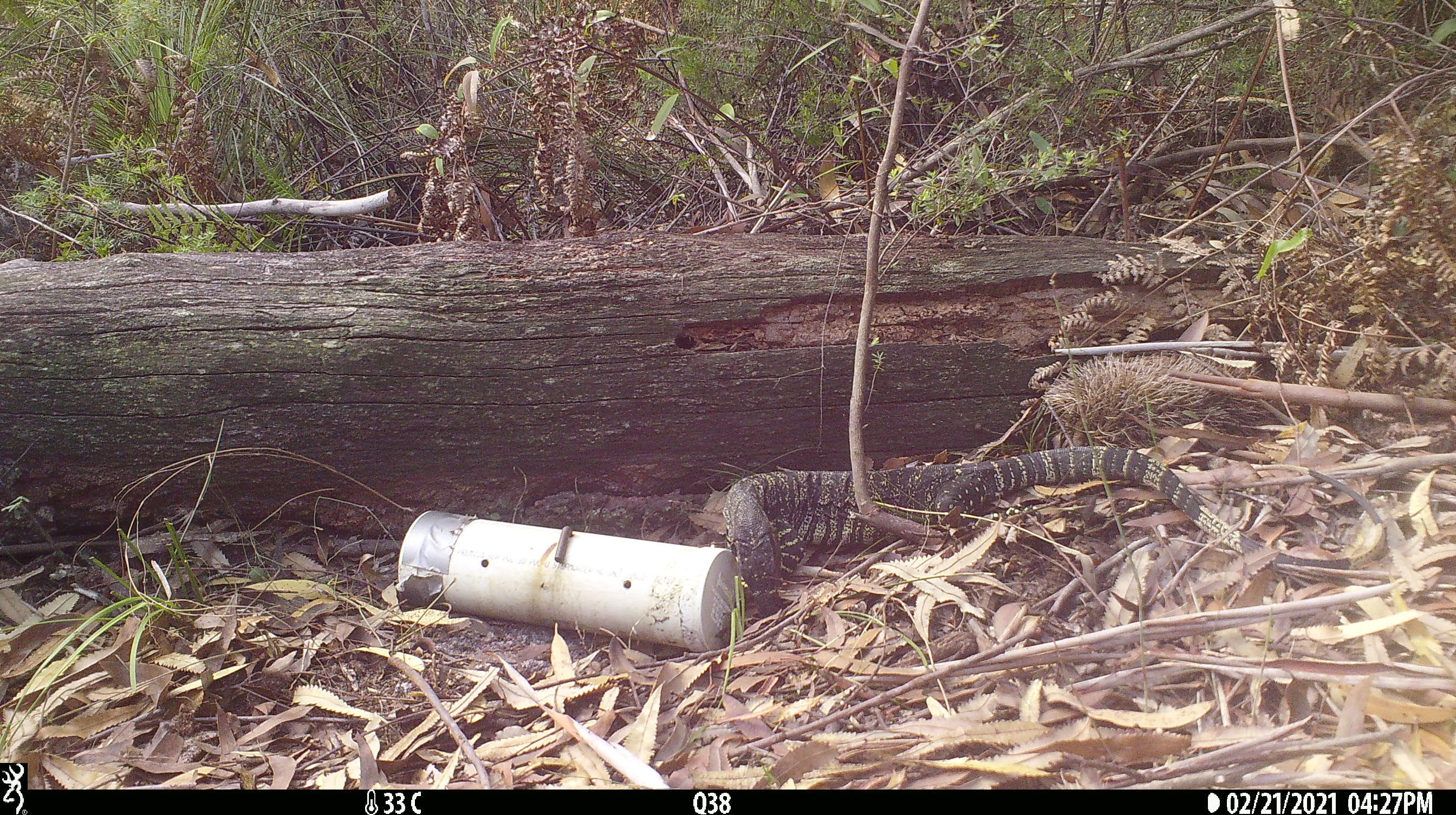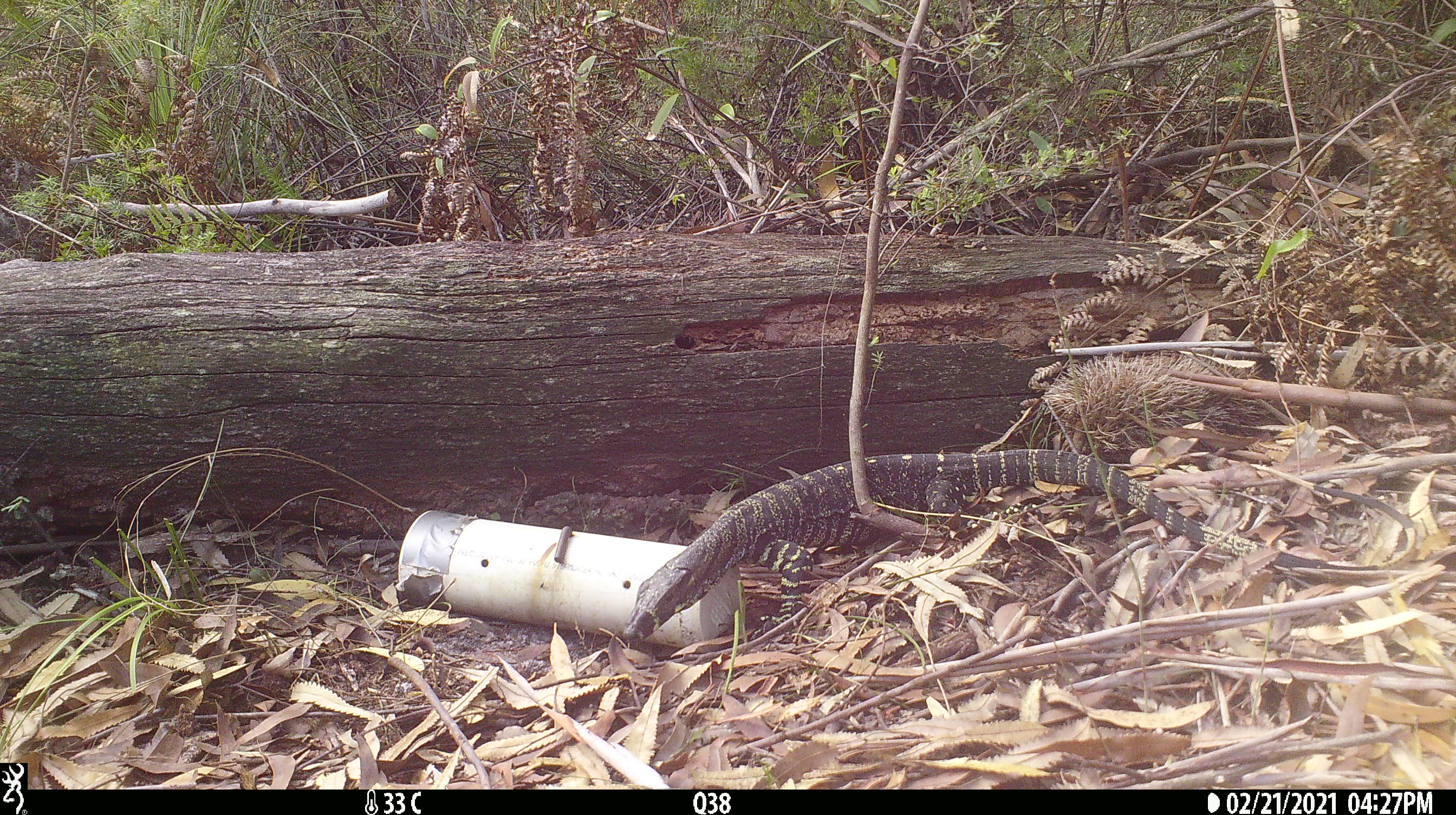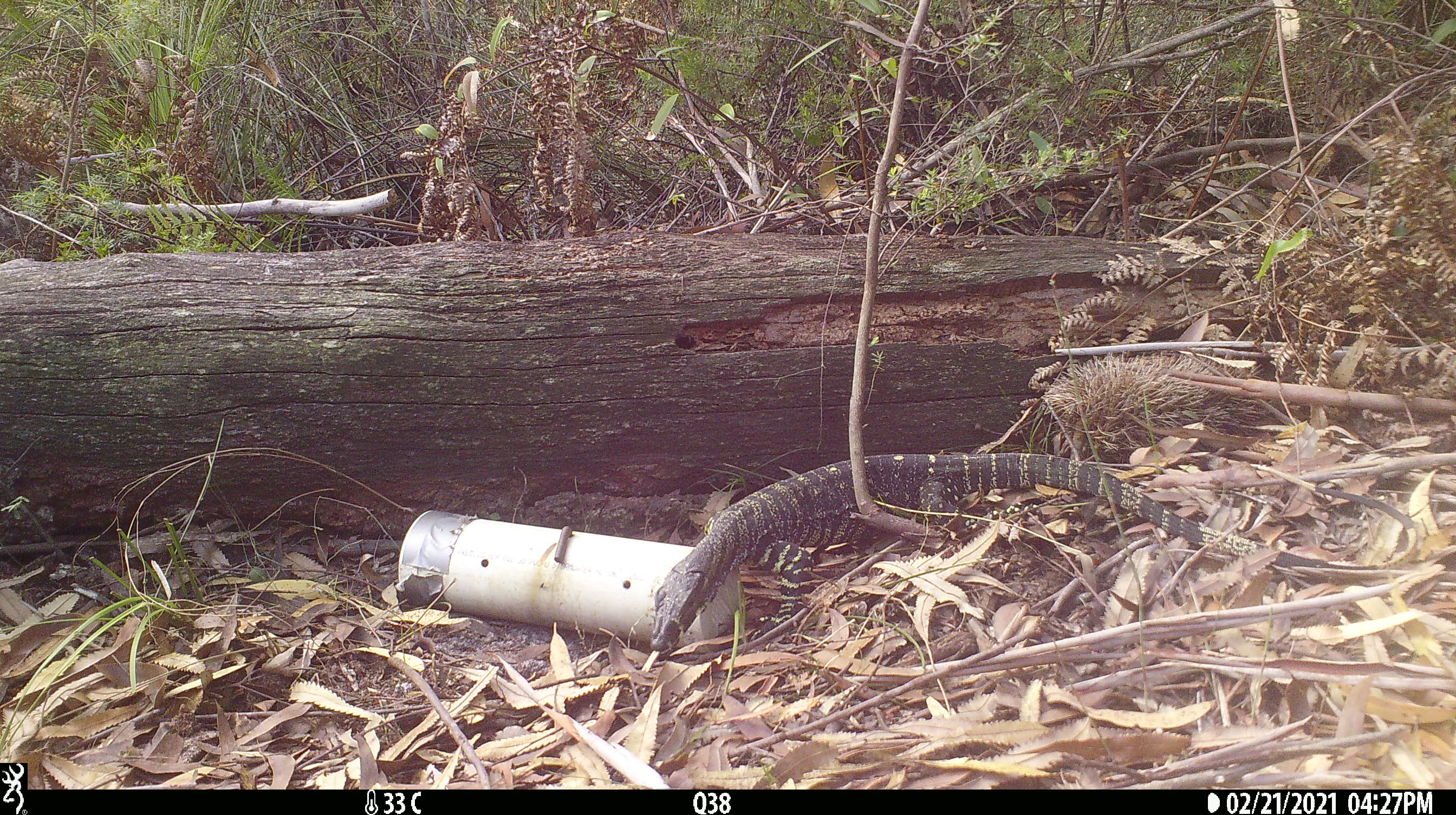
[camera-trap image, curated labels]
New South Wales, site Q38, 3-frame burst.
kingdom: Animalia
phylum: Chordata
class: Reptilia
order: Squamata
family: Varanidae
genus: Varanus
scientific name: Varanus varius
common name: lace monitor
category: goanna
Goanna (lace monitor) (Varanus varius).